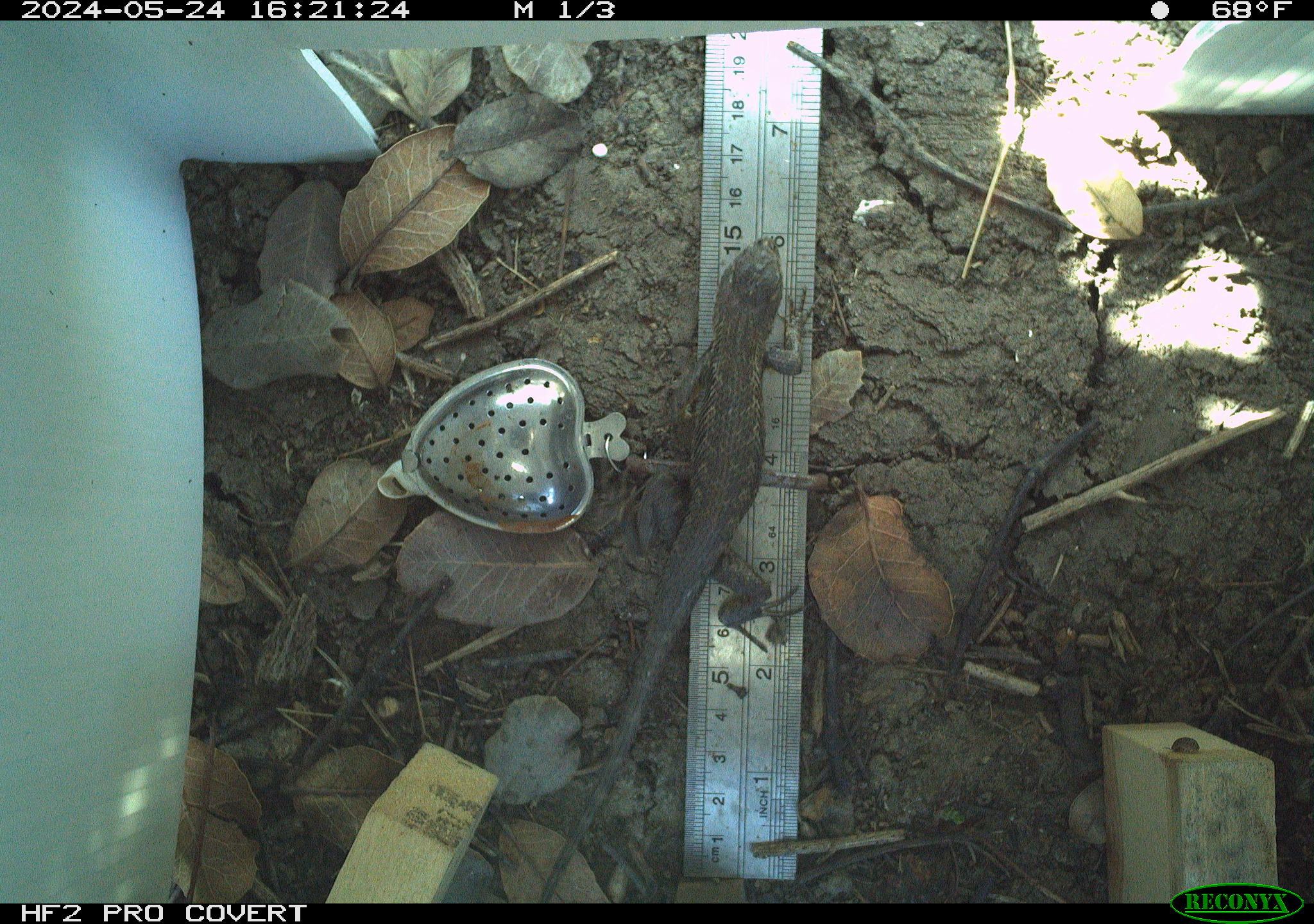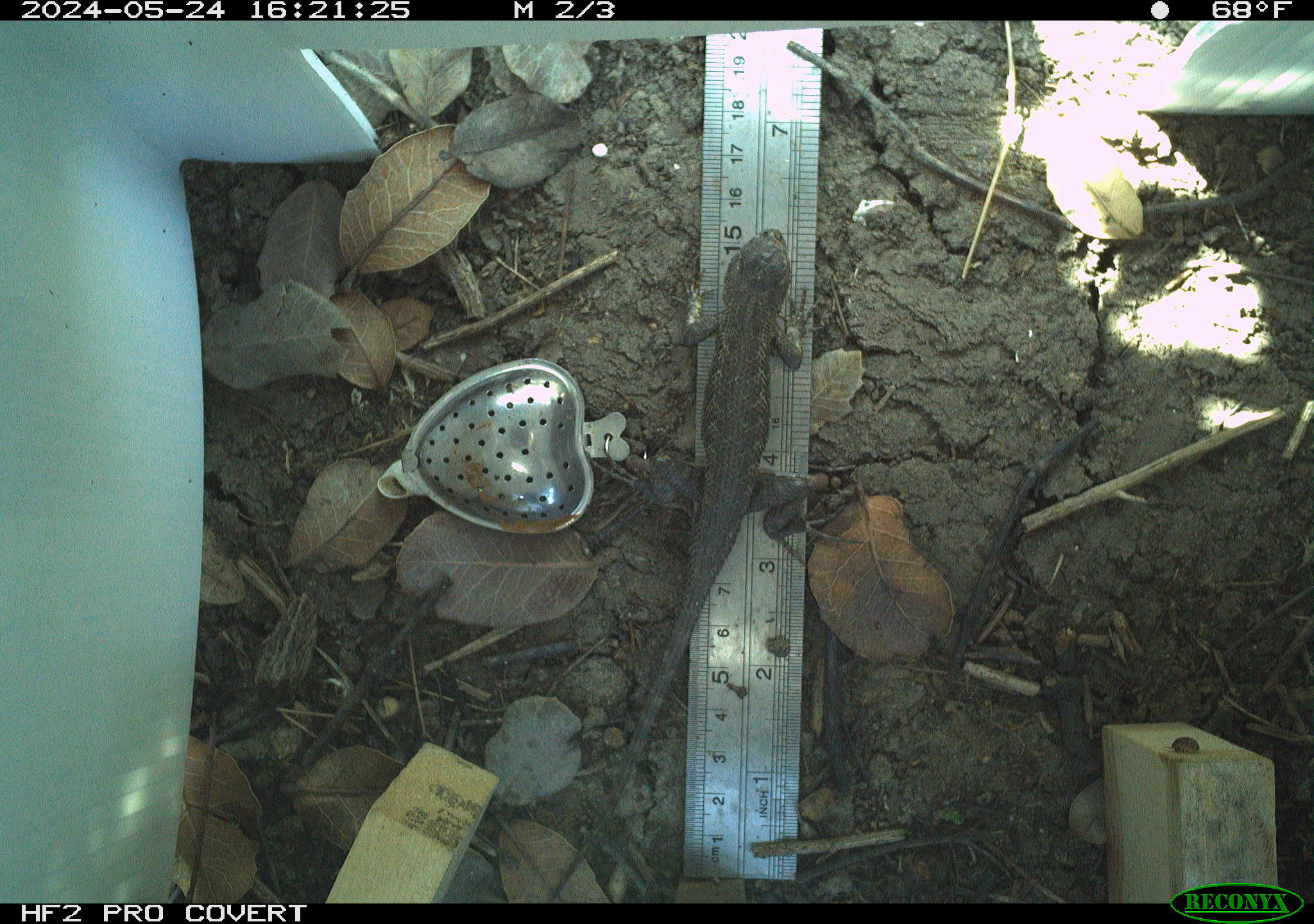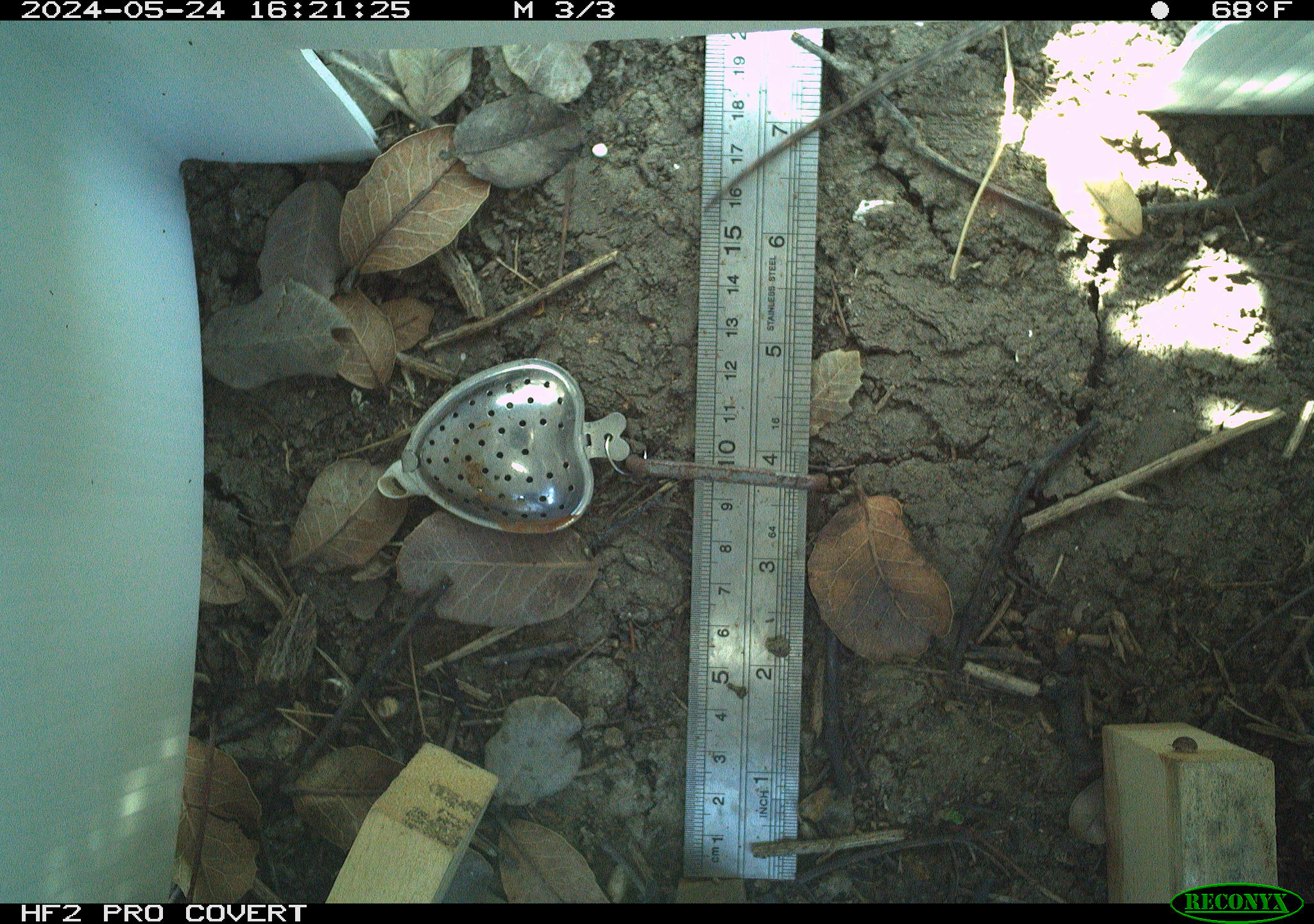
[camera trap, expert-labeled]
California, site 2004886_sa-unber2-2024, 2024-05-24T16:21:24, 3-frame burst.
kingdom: Animalia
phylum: Chordata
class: Reptilia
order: Squamata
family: Phrynosomatidae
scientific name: Phrynosomatidae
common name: phrynosomatid lizards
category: phrynosomatidae family